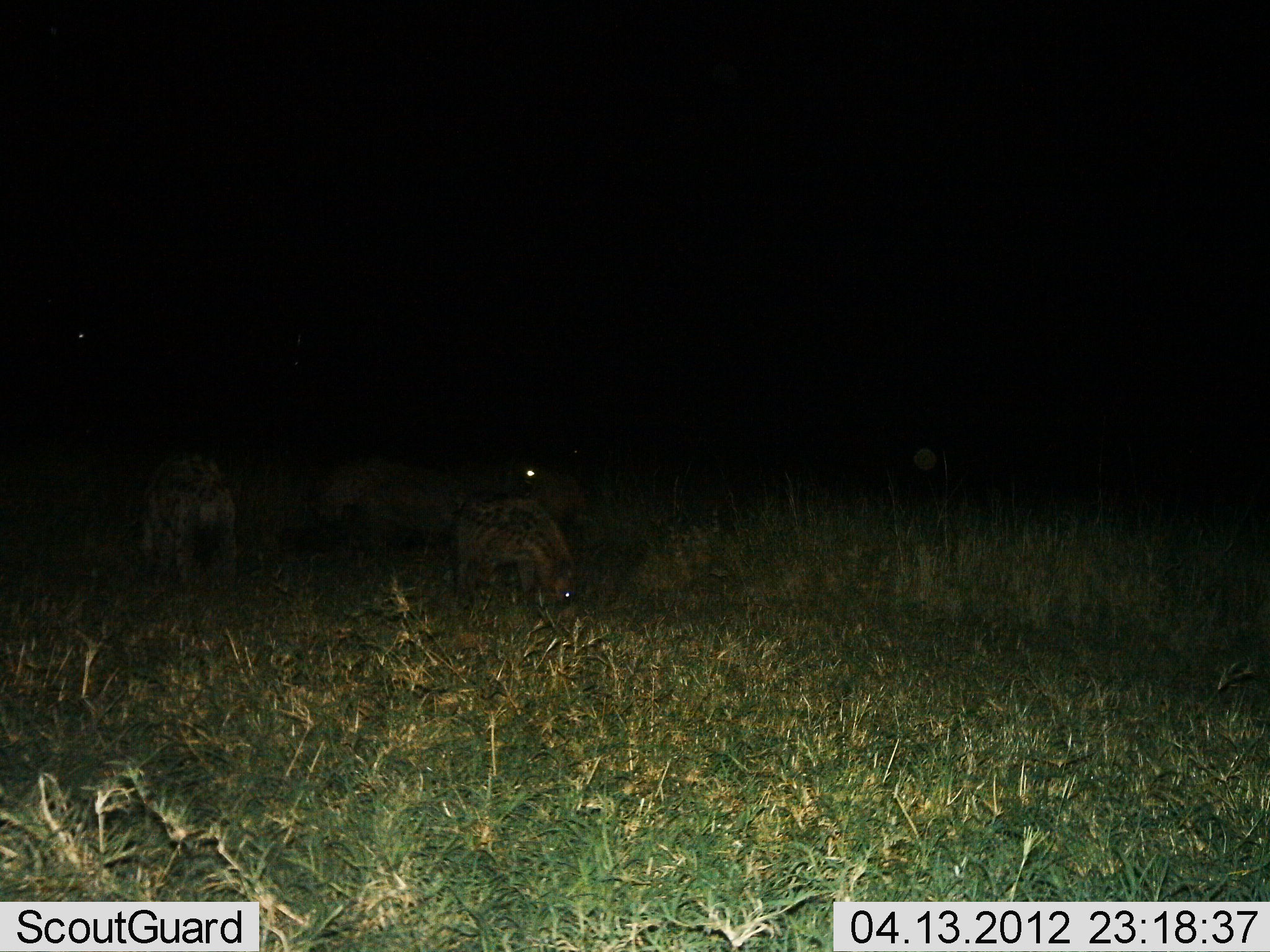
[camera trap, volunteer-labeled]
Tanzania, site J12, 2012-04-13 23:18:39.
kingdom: Animalia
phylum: Chordata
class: Mammalia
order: Carnivora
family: Hyaenidae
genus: Crocuta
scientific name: Crocuta crocuta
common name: spotted hyena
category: hyenaspotted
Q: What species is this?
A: Hyenaspotted (spotted hyena) (Crocuta crocuta).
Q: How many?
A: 4.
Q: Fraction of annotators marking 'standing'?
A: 82%.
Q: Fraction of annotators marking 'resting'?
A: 9%.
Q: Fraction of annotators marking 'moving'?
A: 0%.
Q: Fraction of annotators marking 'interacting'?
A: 9%.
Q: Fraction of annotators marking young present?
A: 0%.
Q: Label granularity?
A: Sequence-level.